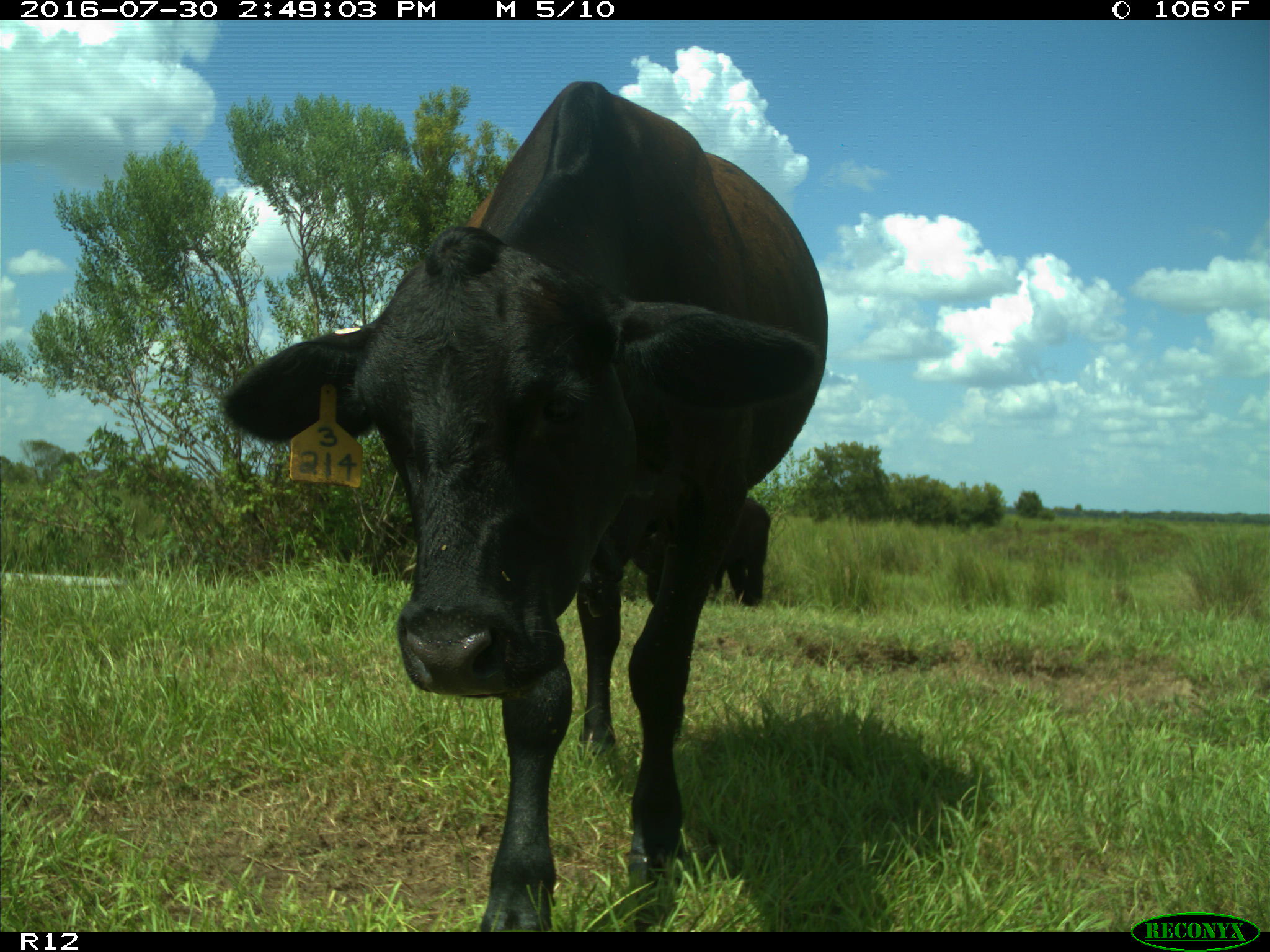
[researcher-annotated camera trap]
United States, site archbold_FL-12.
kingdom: Animalia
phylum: Chordata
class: Mammalia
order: Artiodactyla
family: Bovidae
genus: Bos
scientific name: Bos taurus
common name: domestic cow